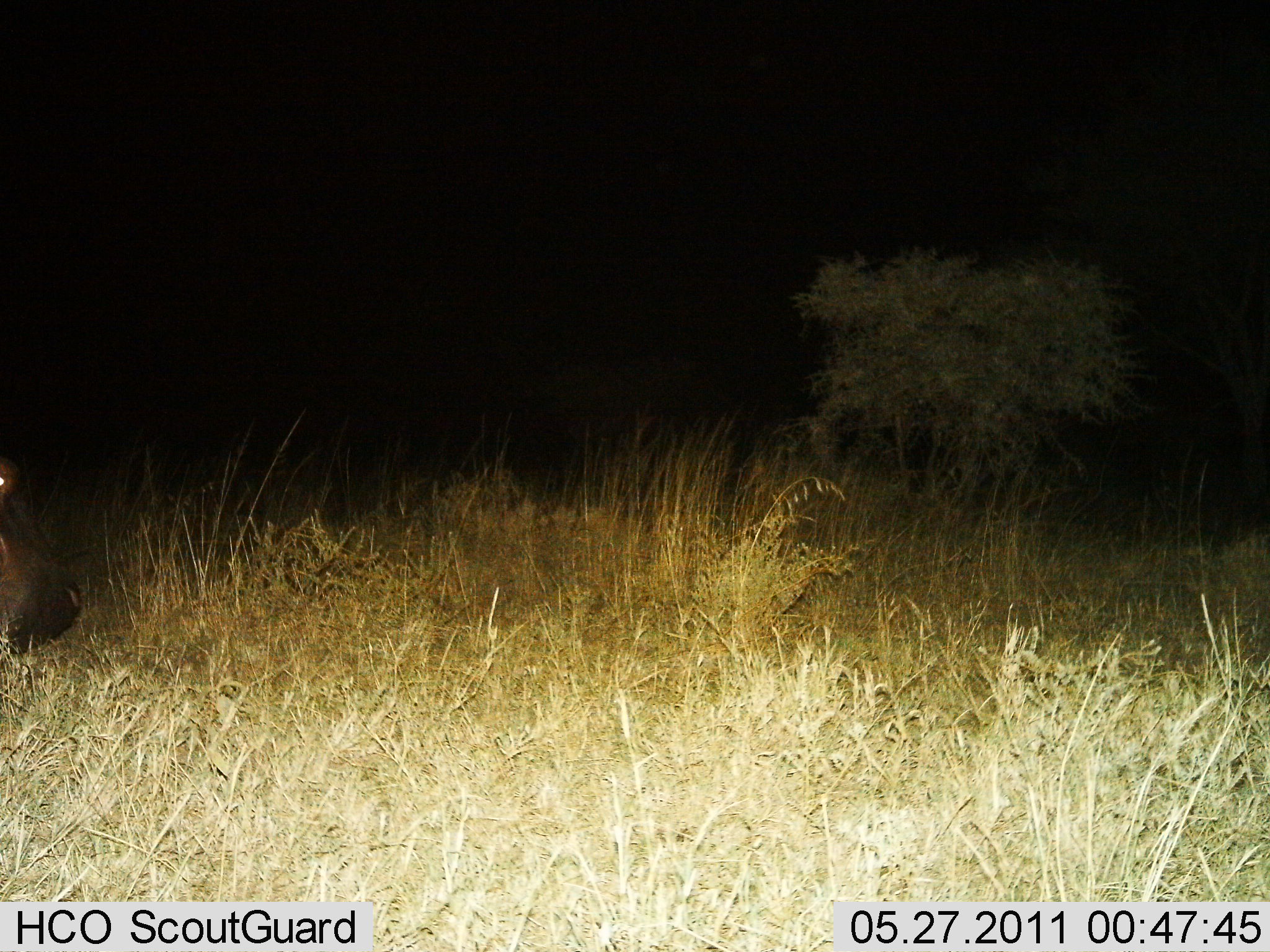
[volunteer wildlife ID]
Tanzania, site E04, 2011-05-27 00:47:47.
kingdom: Animalia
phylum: Chordata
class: Mammalia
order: Artiodactyla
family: Hippopotamidae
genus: Hippopotamus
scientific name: Hippopotamus amphibius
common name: hippopotamus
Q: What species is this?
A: Hippopotamus (Hippopotamus amphibius).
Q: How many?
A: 1.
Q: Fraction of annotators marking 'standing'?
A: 75%.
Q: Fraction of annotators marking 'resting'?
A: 0%.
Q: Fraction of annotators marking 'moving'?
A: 25%.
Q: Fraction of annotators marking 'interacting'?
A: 0%.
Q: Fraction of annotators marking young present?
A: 0%.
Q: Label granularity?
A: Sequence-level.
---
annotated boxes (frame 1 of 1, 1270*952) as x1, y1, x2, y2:
animal: 0, 456, 83, 656